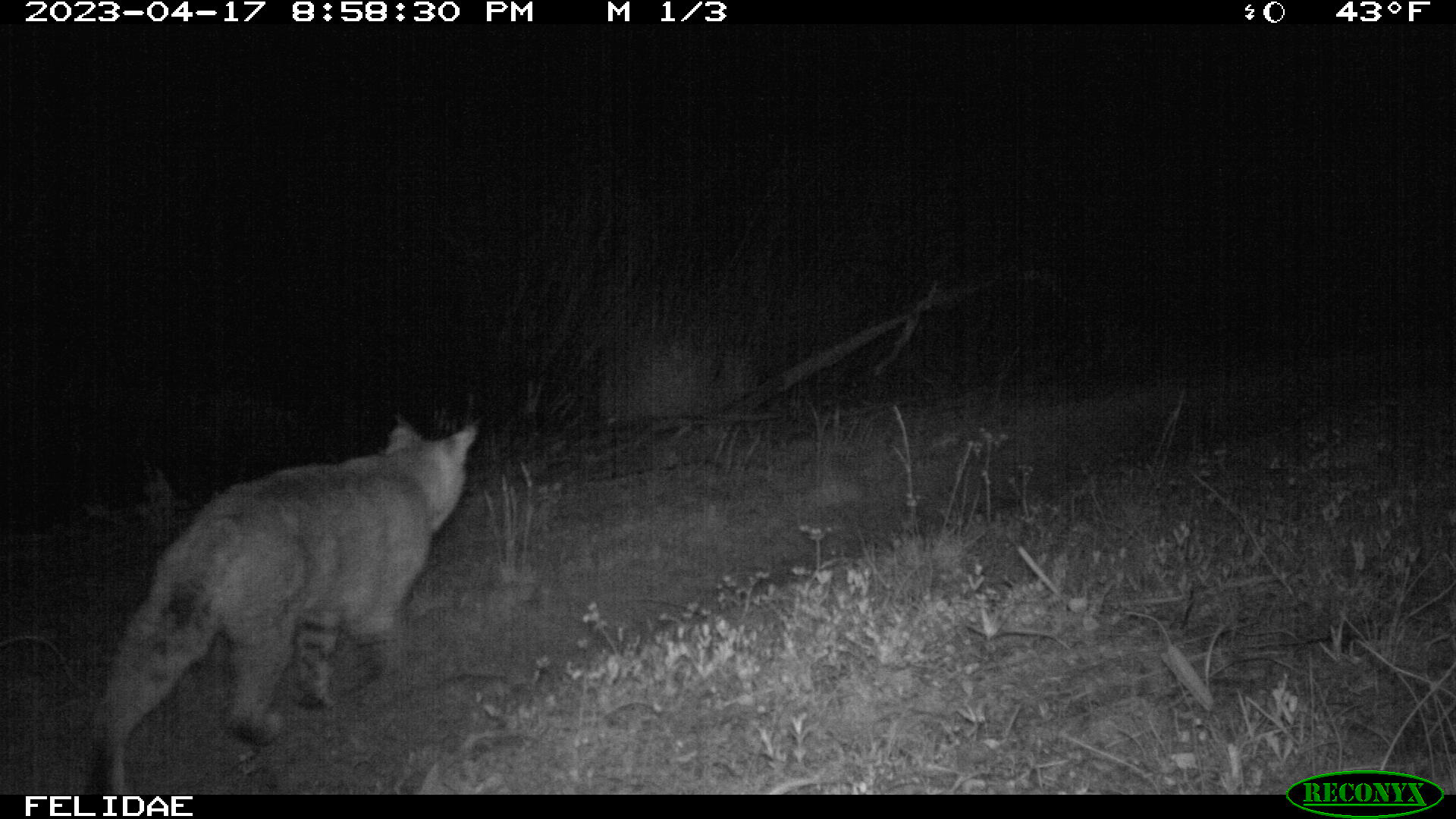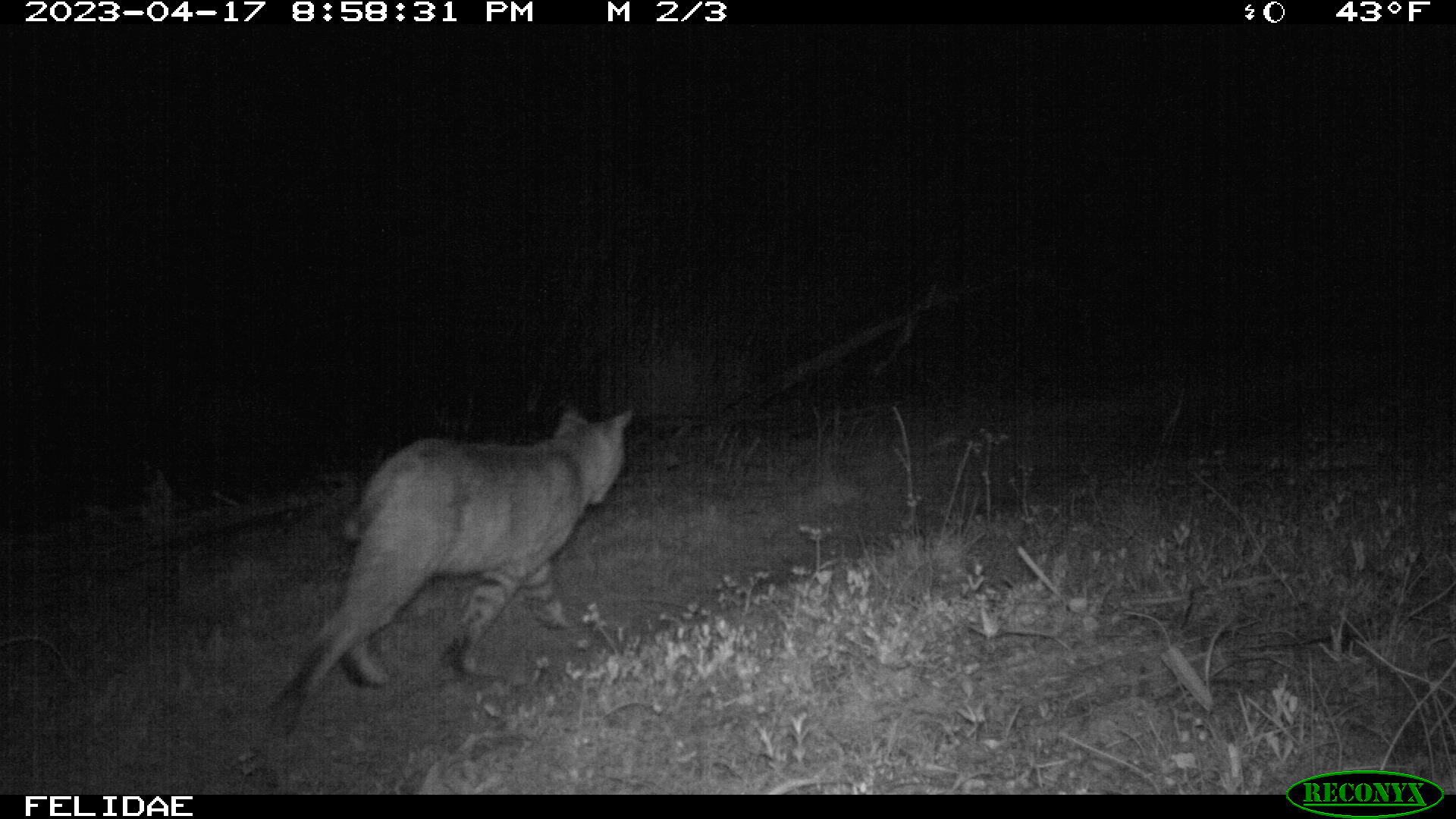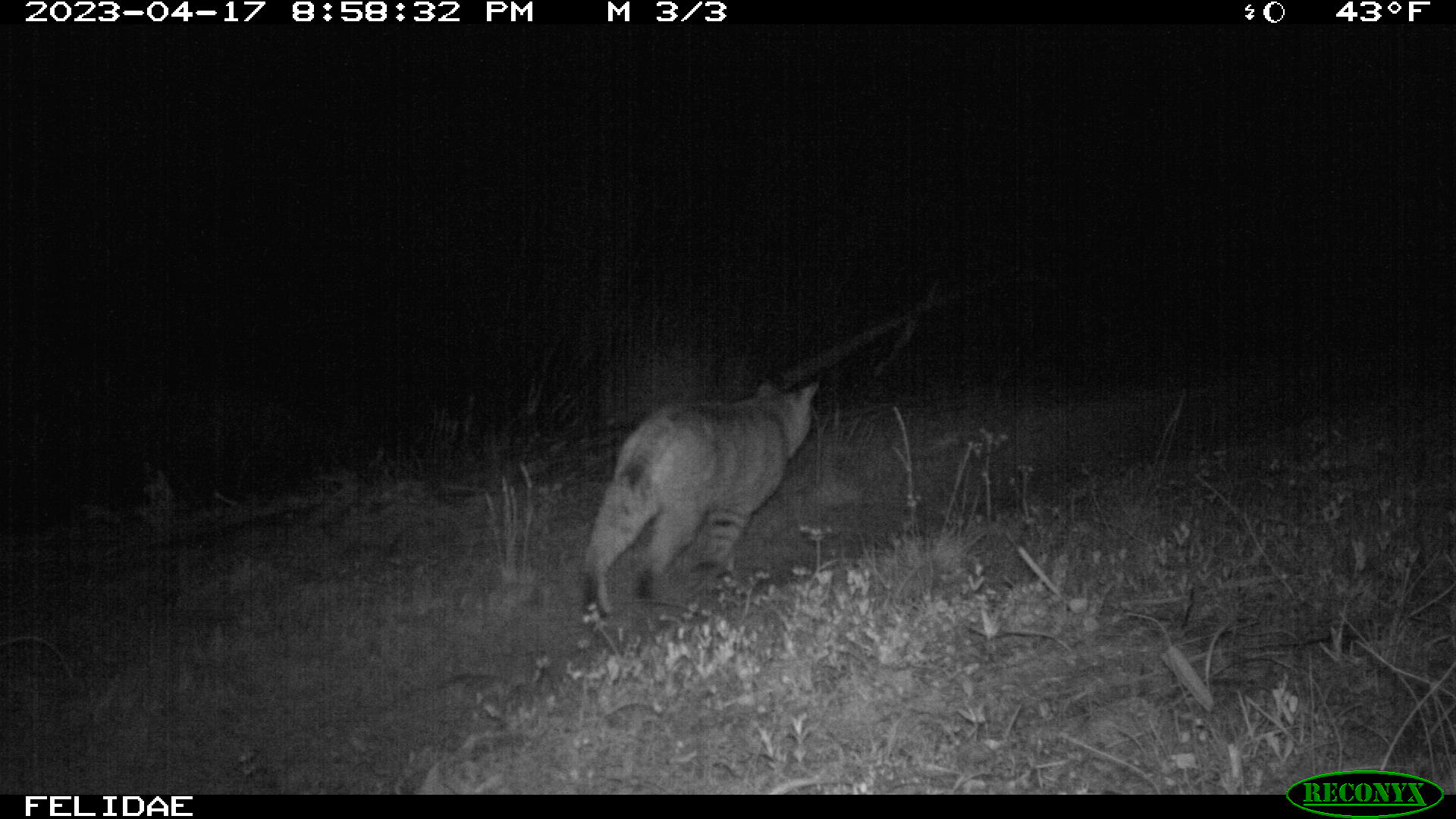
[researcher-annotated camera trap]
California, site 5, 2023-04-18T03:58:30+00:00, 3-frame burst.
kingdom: Animalia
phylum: Chordata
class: Mammalia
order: Carnivora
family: Felidae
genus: Lynx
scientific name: Lynx rufus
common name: bobcat